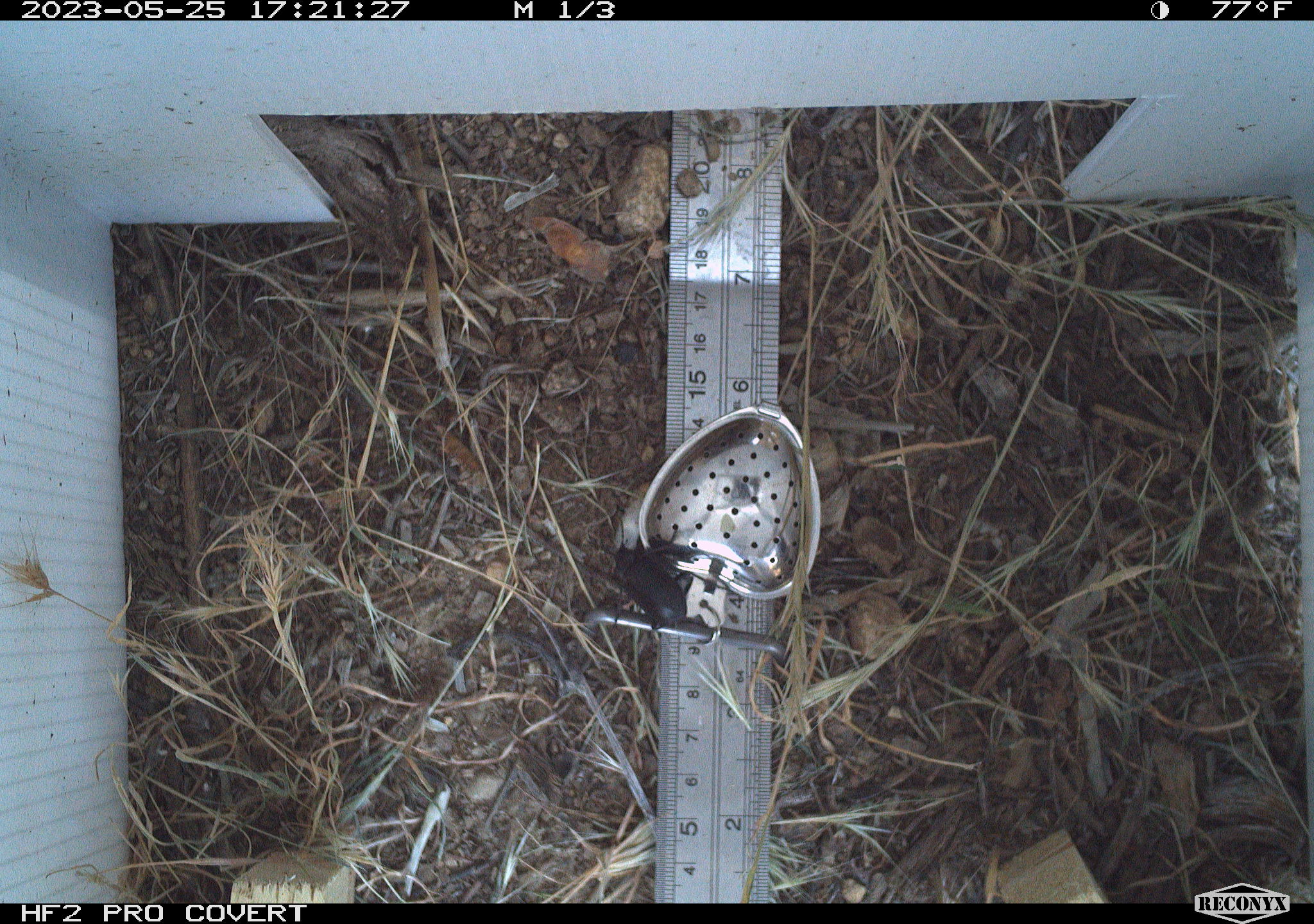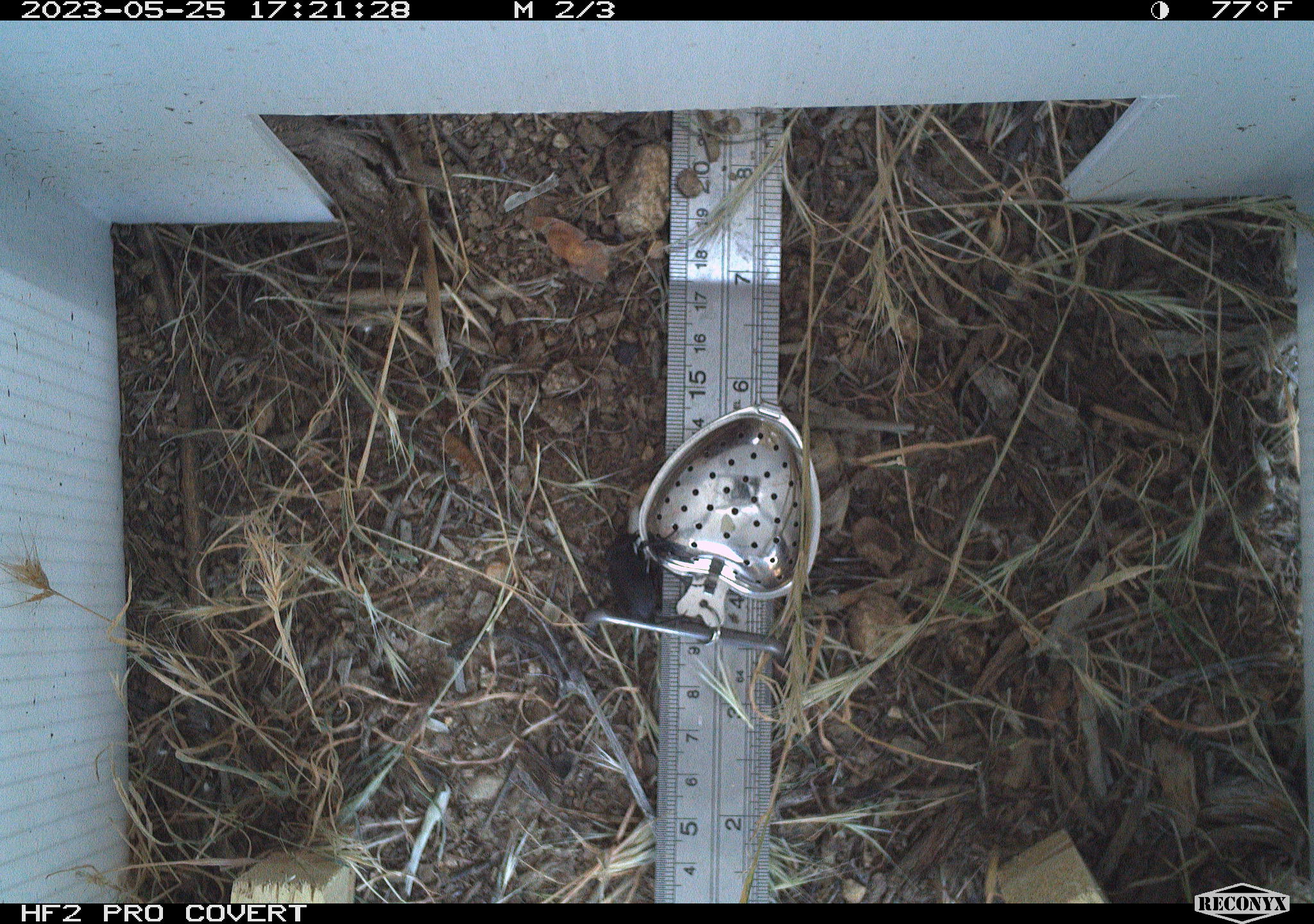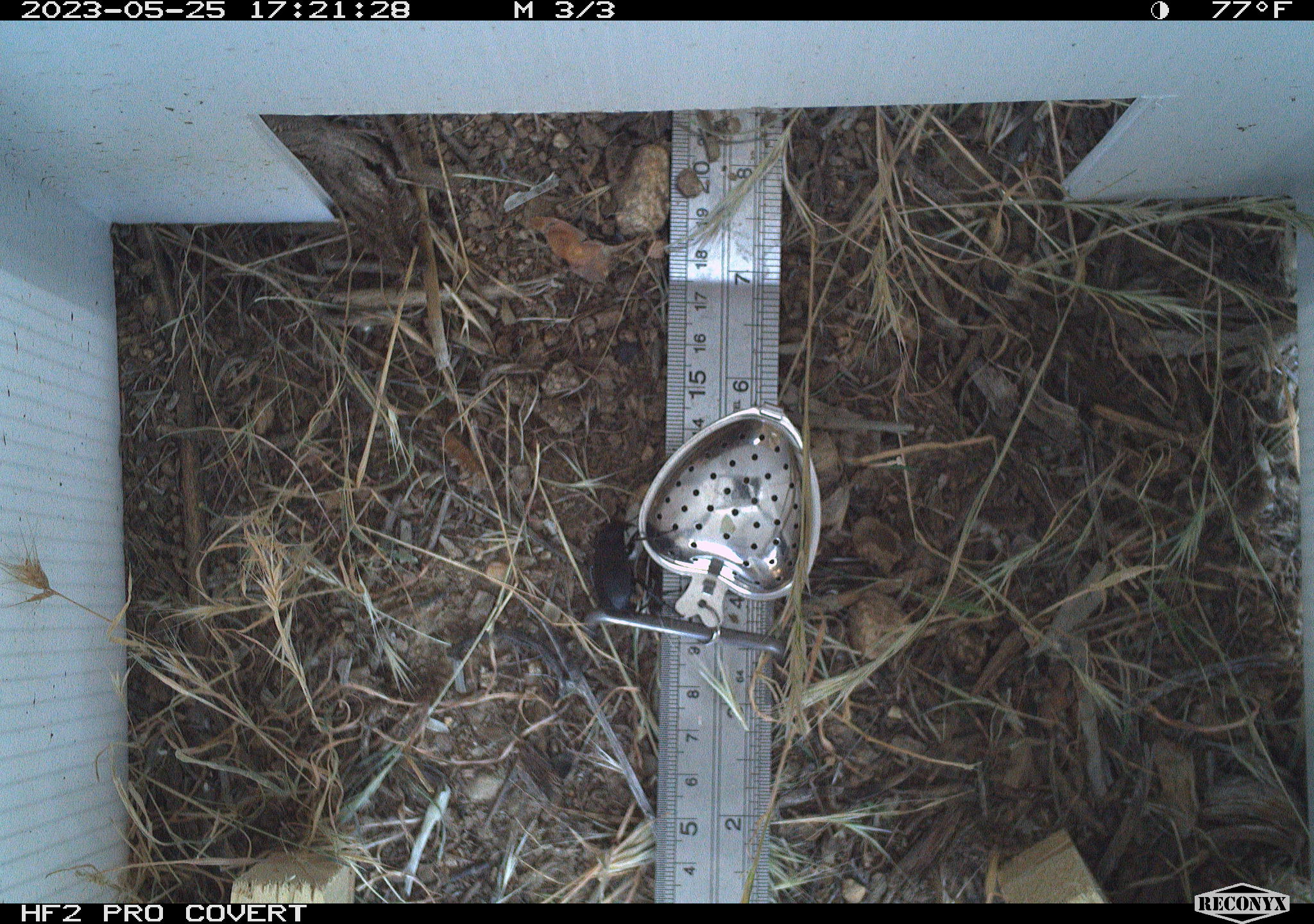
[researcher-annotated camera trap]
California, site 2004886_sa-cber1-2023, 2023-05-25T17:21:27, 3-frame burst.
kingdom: Animalia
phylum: Arthropoda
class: Insecta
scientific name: Insecta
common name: insect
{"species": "insect (Insecta)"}